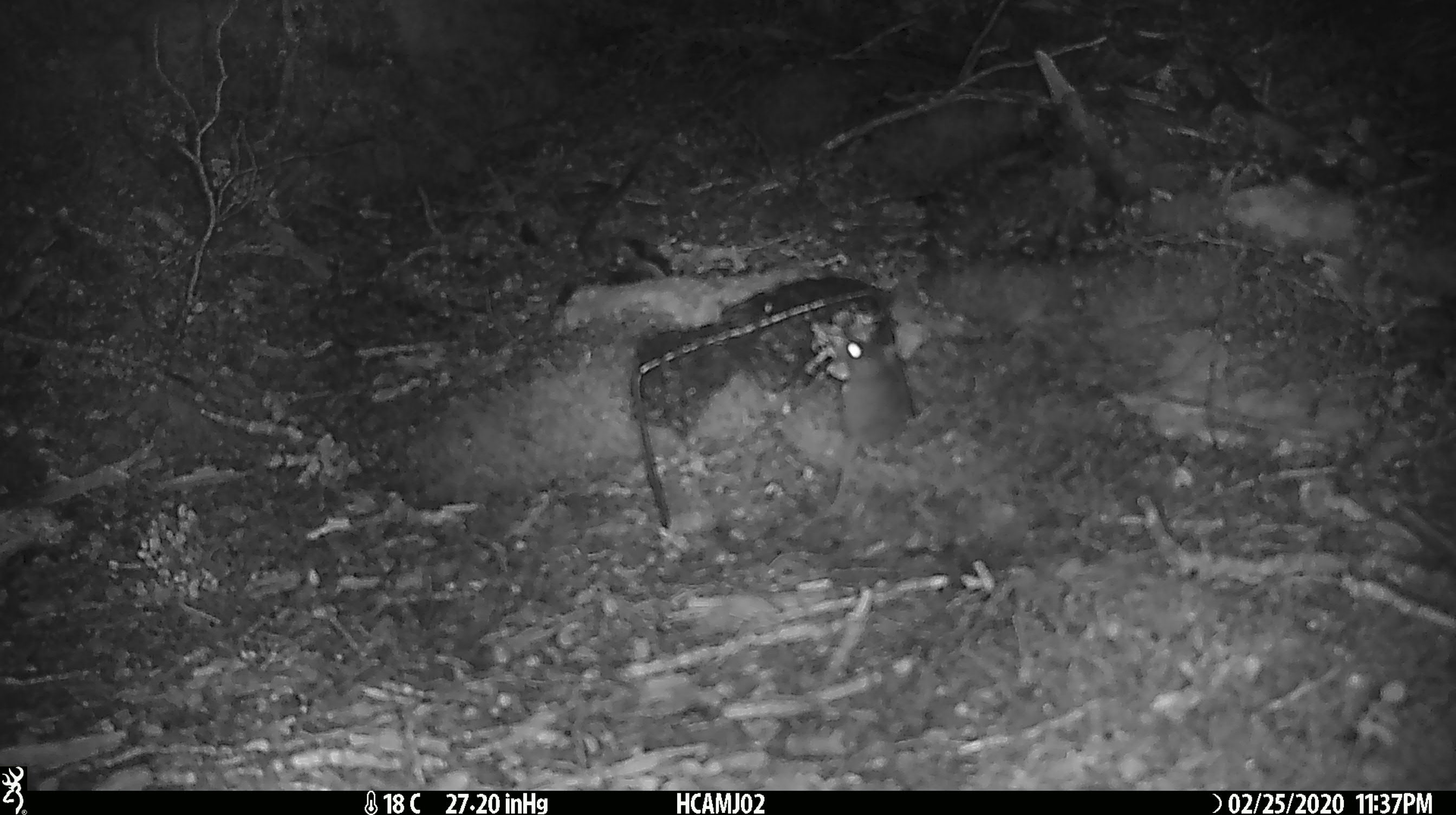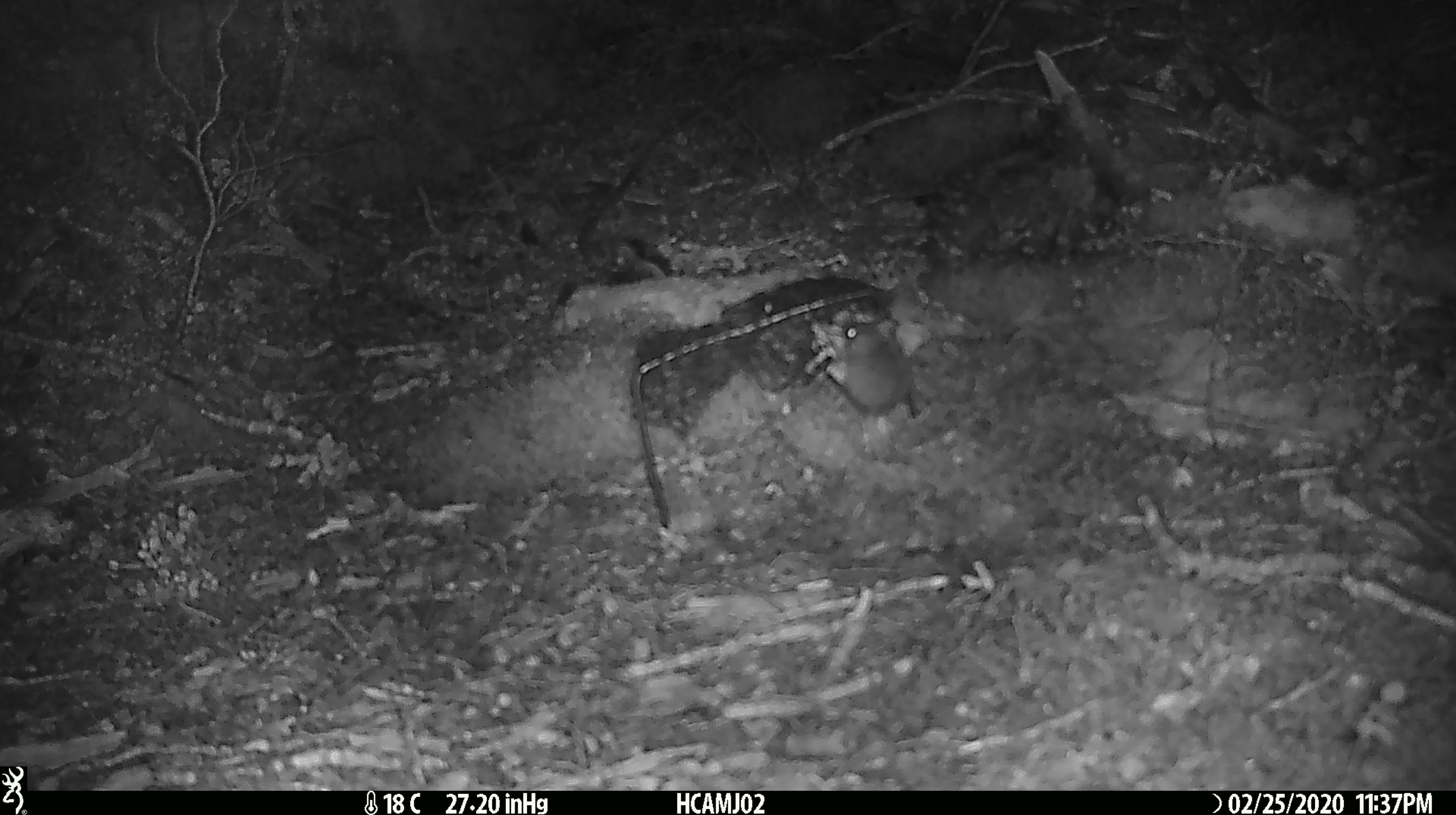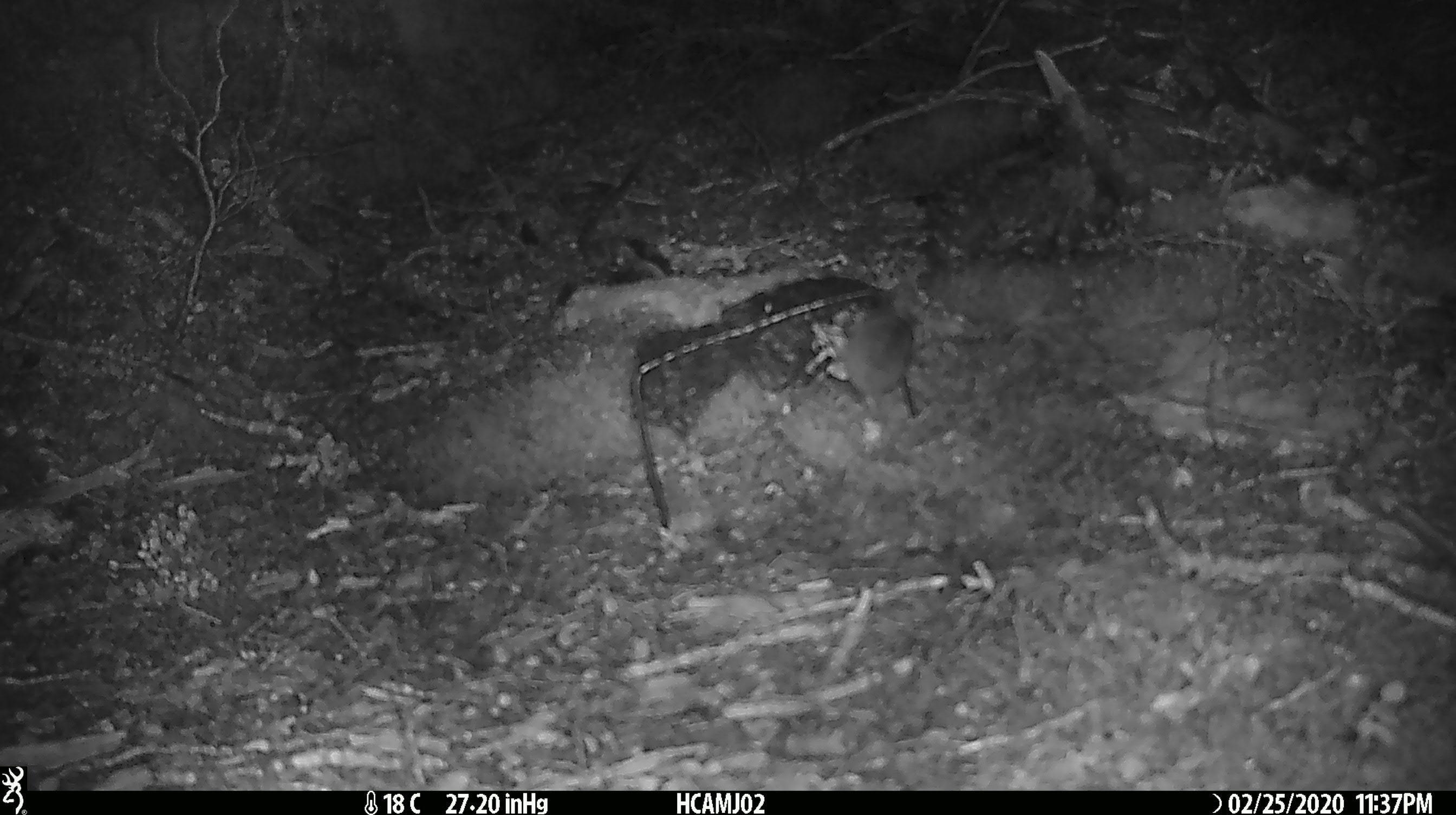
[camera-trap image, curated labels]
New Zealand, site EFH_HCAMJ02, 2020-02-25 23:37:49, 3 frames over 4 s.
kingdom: Animalia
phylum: Chordata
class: Mammalia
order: Rodentia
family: Muridae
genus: Mus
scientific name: Mus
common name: mouse